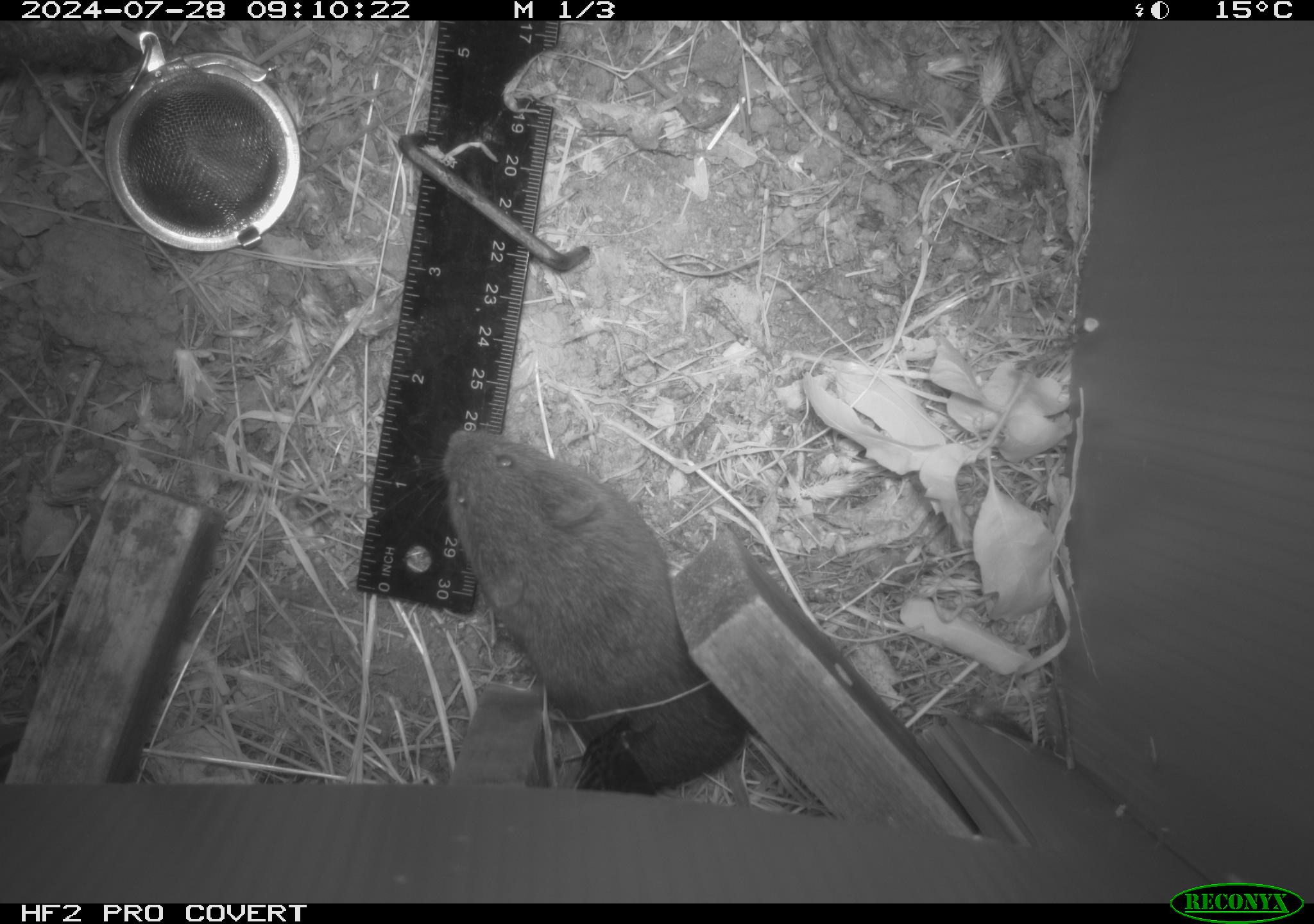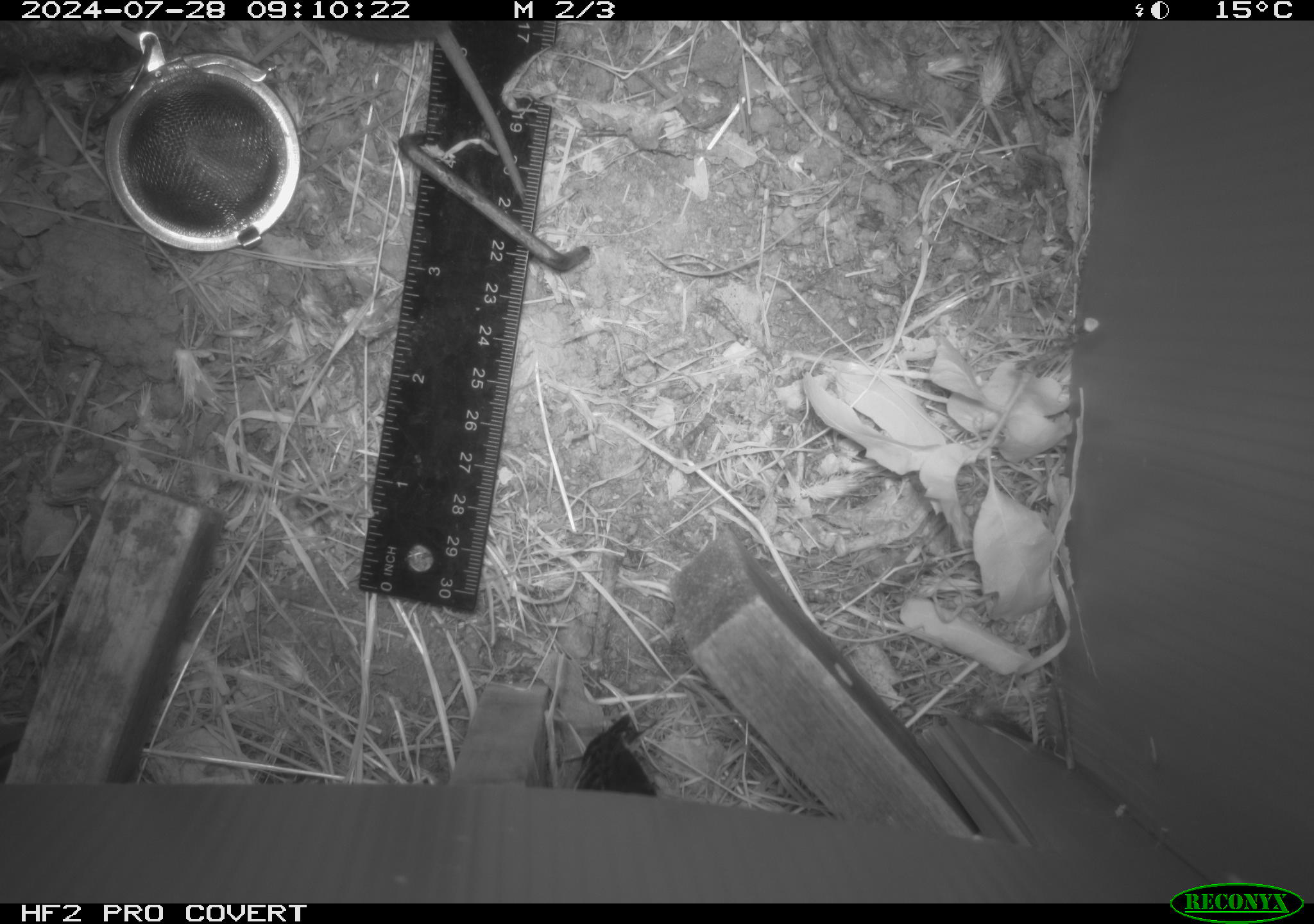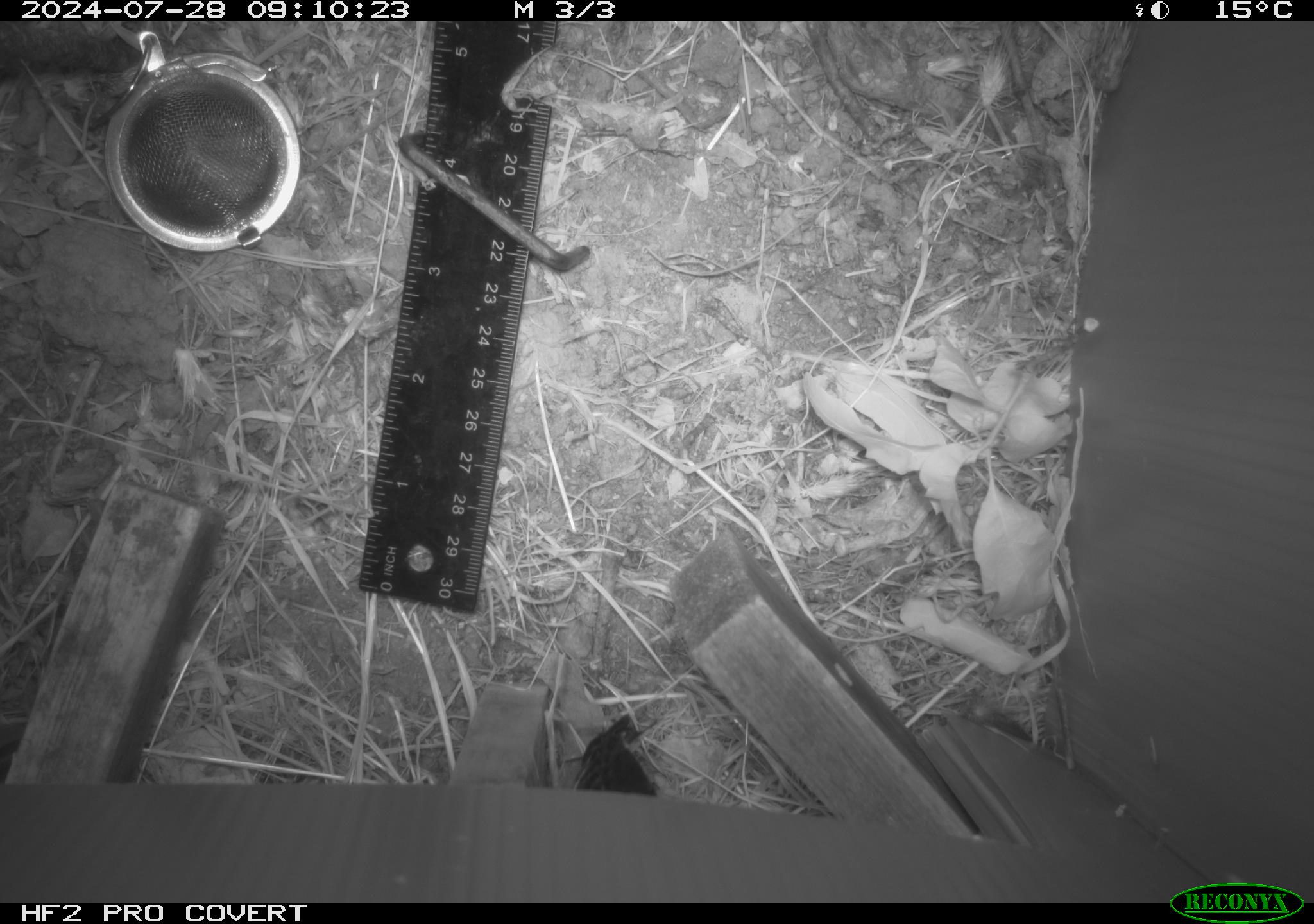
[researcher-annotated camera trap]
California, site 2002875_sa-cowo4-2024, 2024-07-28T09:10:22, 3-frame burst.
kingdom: Animalia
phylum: Chordata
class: Mammalia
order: Rodentia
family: Cricetidae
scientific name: Arvicolinae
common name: voles, lemmings, and muskrats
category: arvicolinae subfamily